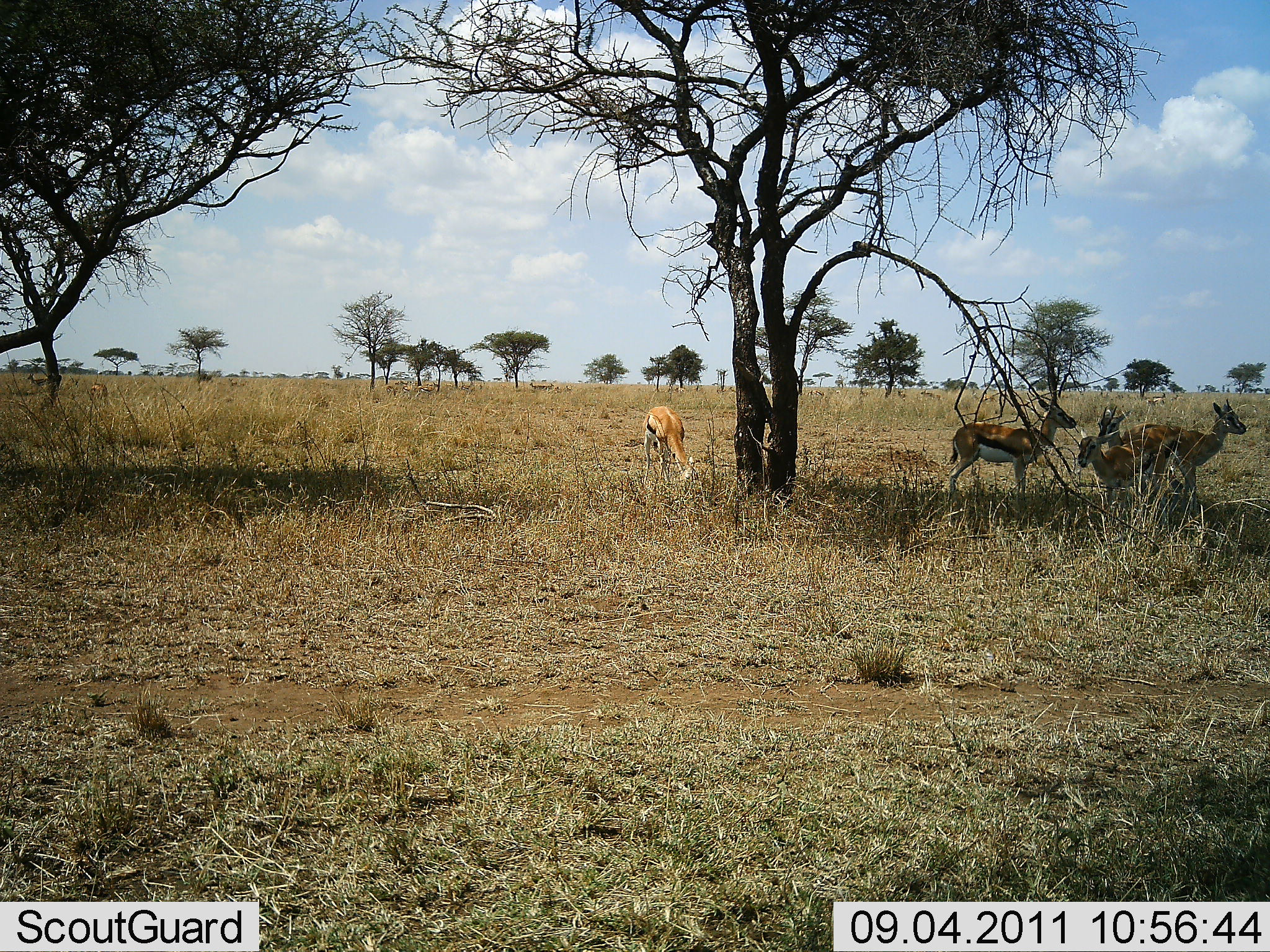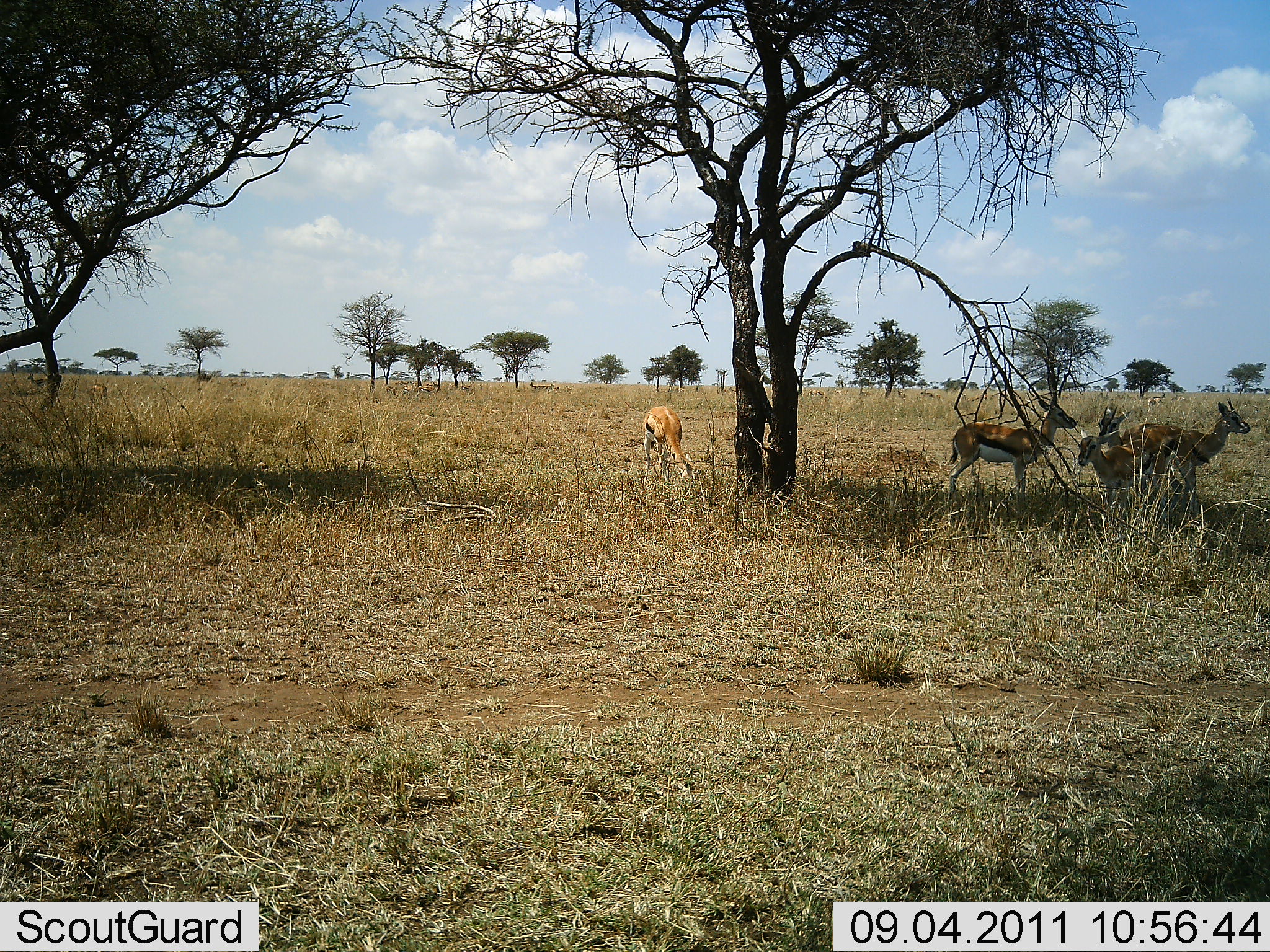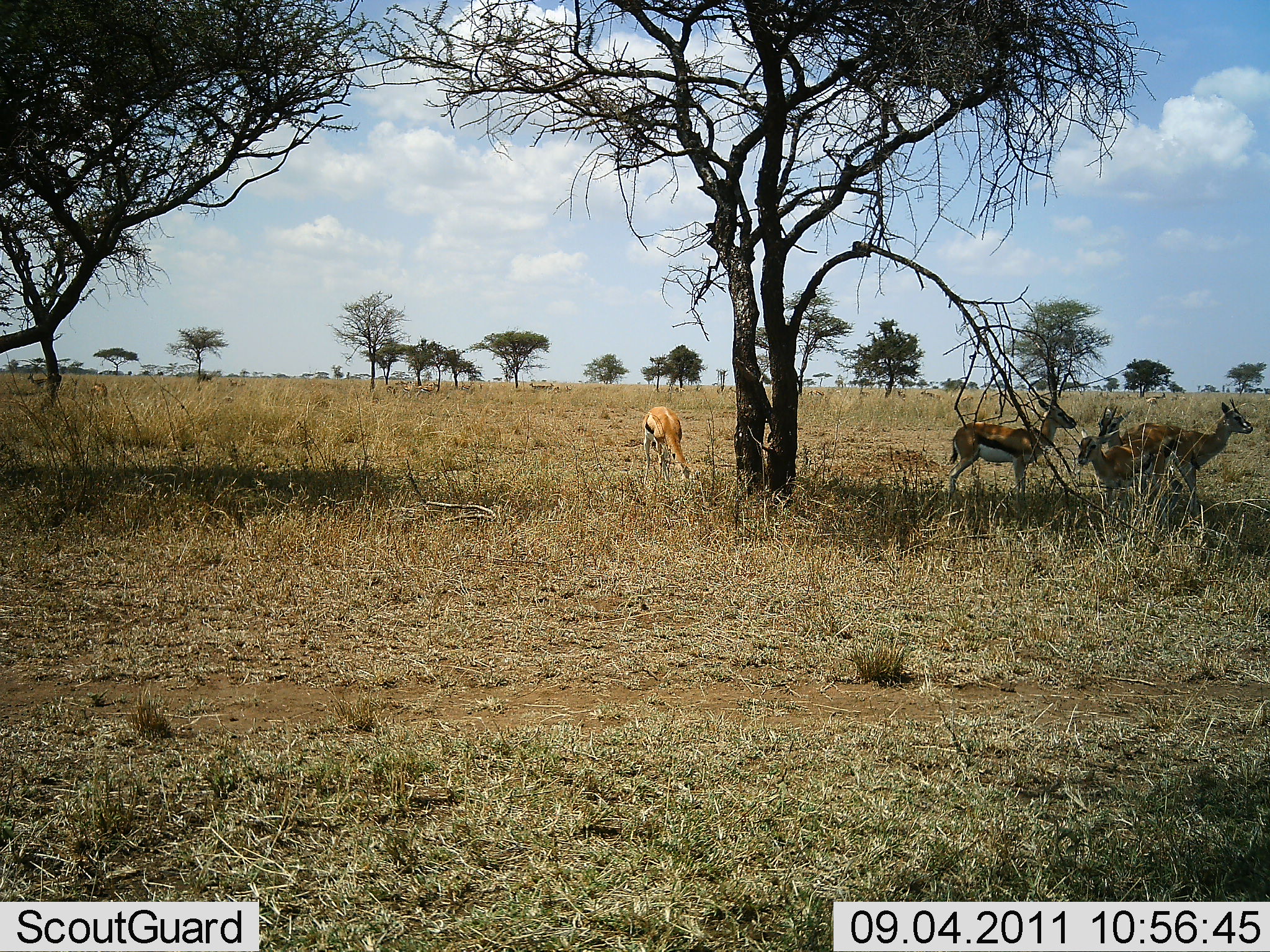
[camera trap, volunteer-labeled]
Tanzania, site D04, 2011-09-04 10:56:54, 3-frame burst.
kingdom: Animalia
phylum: Chordata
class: Mammalia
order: Artiodactyla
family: Bovidae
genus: Eudorcas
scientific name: Eudorcas thomsonii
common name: thomson's gazelle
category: gazellethomsons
Gazellethomsons (thomson's gazelle) (Eudorcas thomsonii), count 5. Behavior (volunteer vote fractions): standing 73%, resting 27%, moving 9%, interacting 0%. Young present (vote fraction): 9%. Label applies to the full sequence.